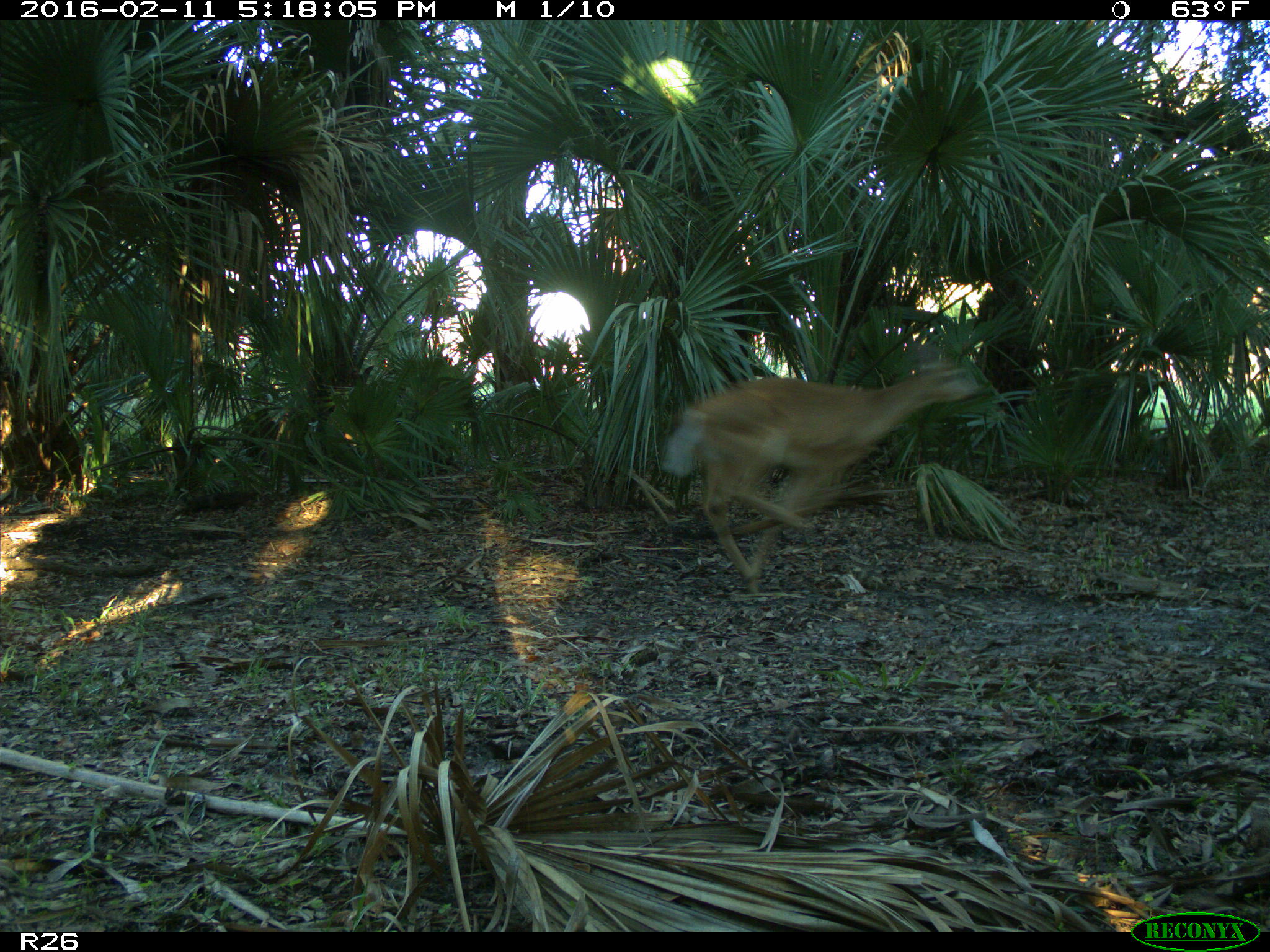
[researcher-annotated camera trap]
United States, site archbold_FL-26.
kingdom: Animalia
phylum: Chordata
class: Mammalia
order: Artiodactyla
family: Cervidae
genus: Odocoileus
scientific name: Odocoileus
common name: deer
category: unidentified deer